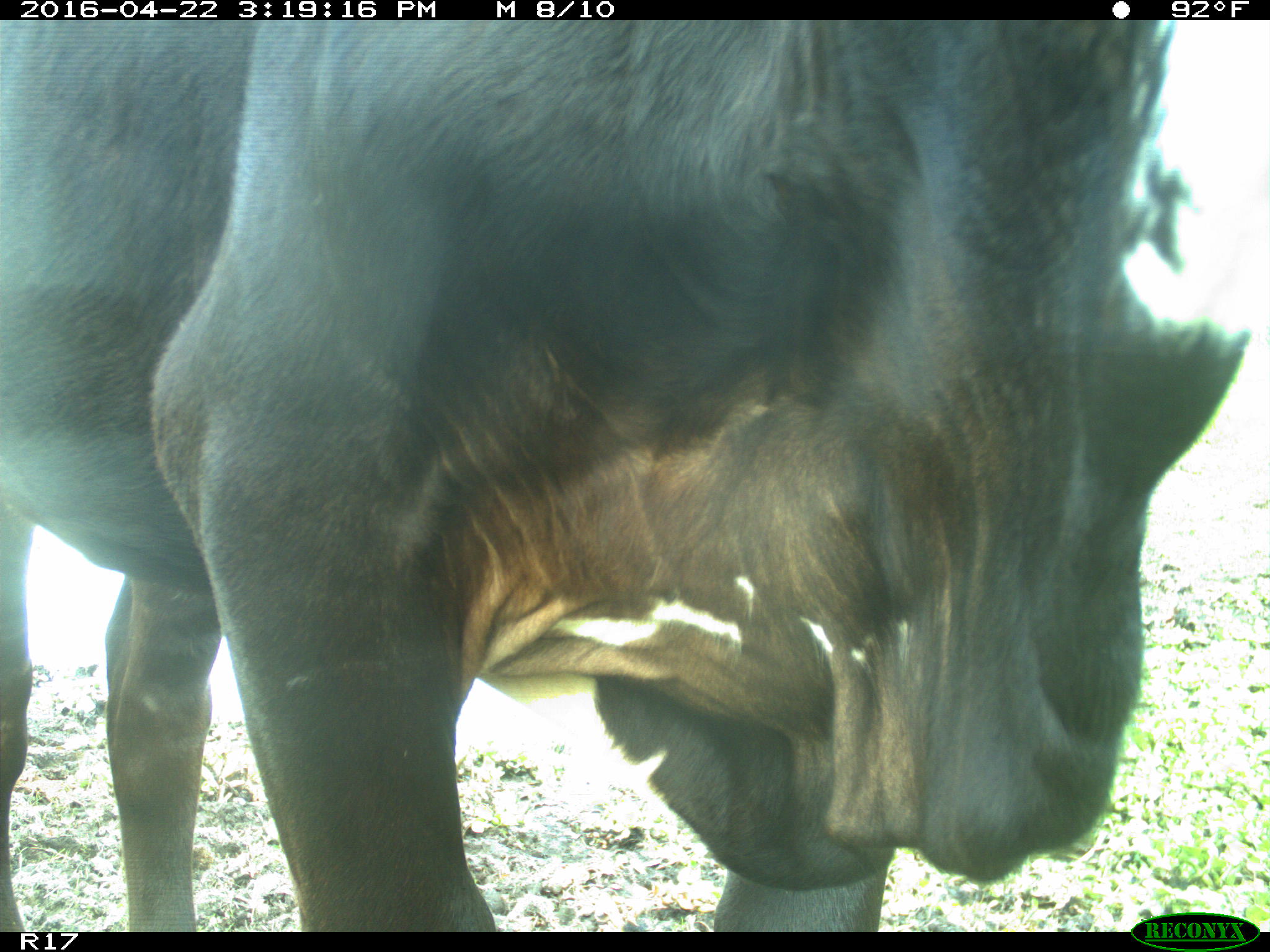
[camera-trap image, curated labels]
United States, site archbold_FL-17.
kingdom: Animalia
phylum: Chordata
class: Mammalia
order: Artiodactyla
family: Bovidae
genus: Bos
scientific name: Bos taurus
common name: domestic cow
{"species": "Bos taurus (domestic cow)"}